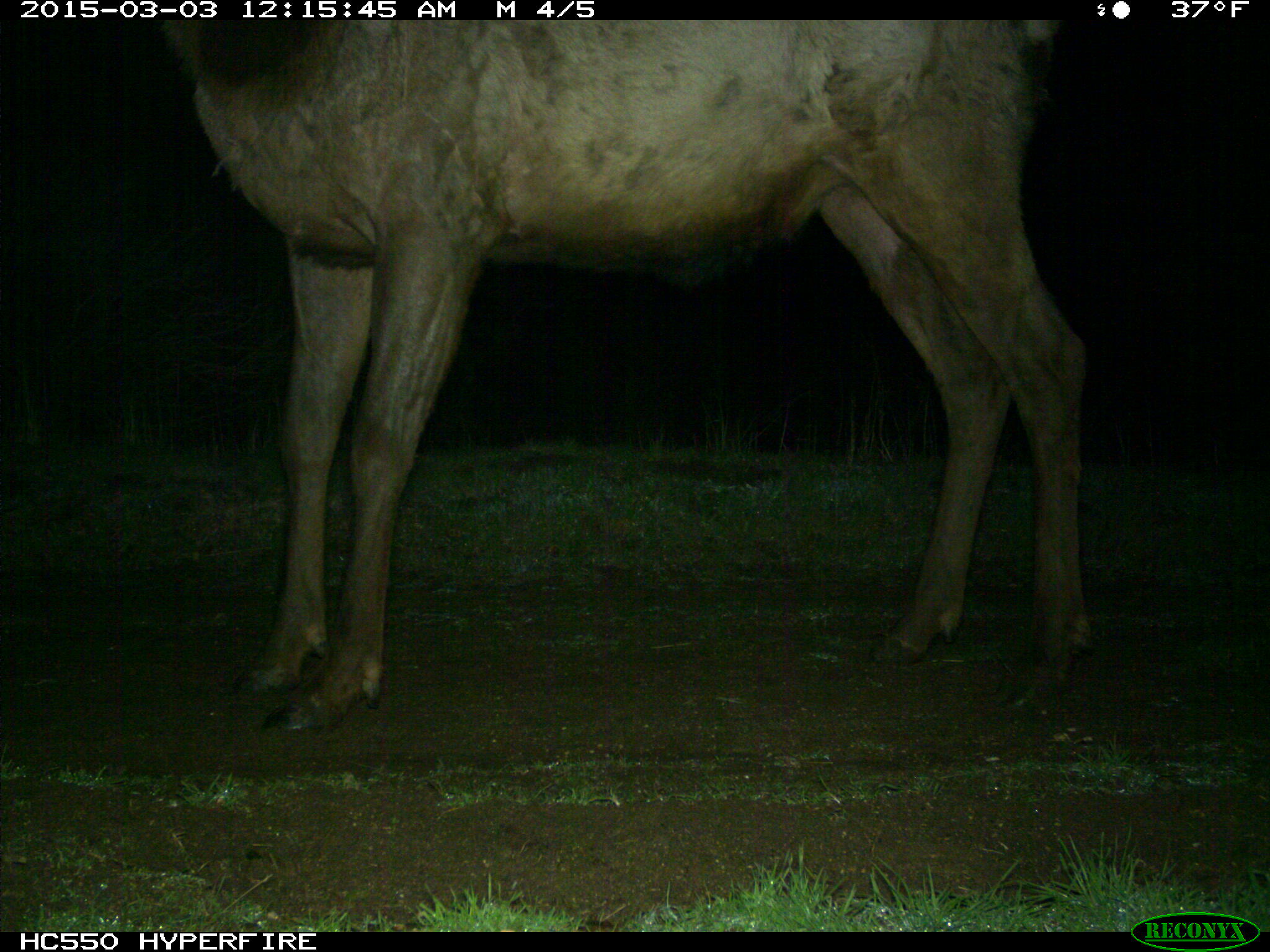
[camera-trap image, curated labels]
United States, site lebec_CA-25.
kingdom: Animalia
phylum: Chordata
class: Mammalia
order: Artiodactyla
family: Cervidae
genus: Cervus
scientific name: Cervus canadensis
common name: elk